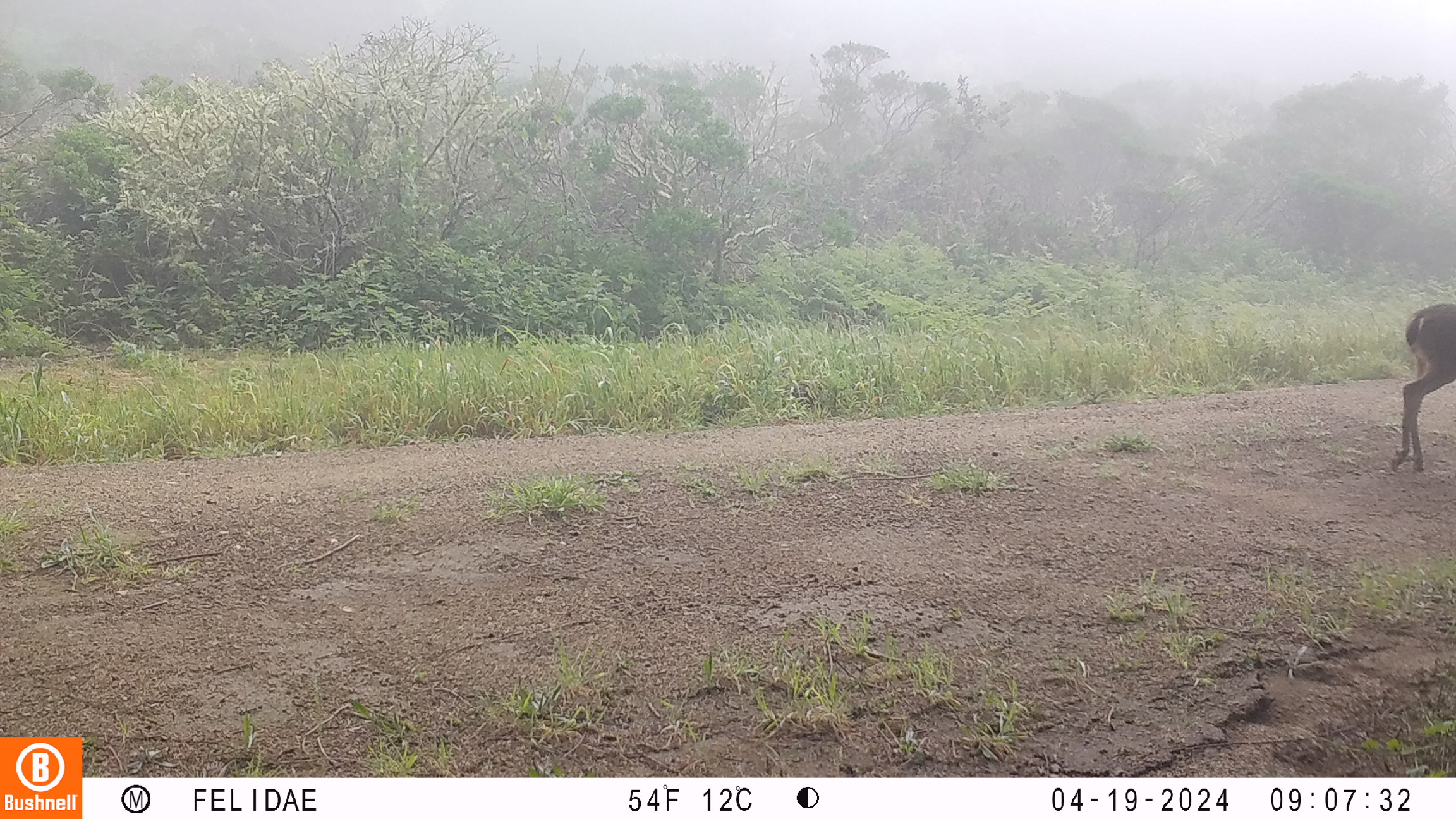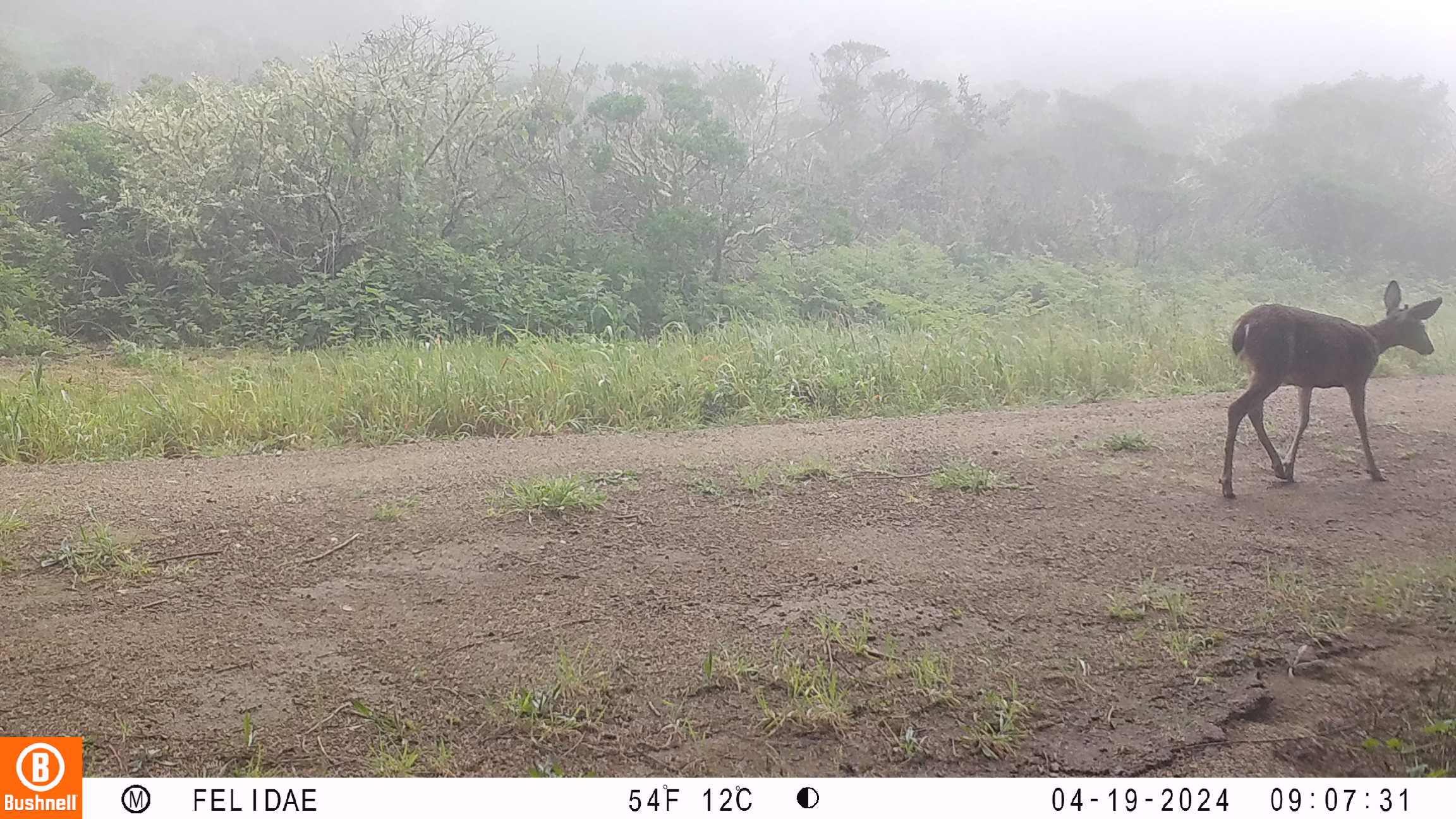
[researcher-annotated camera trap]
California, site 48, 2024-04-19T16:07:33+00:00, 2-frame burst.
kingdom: Animalia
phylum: Chordata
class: Mammalia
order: Artiodactyla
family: Cervidae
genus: Odocoileus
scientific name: Odocoileus hemionus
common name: mule deer